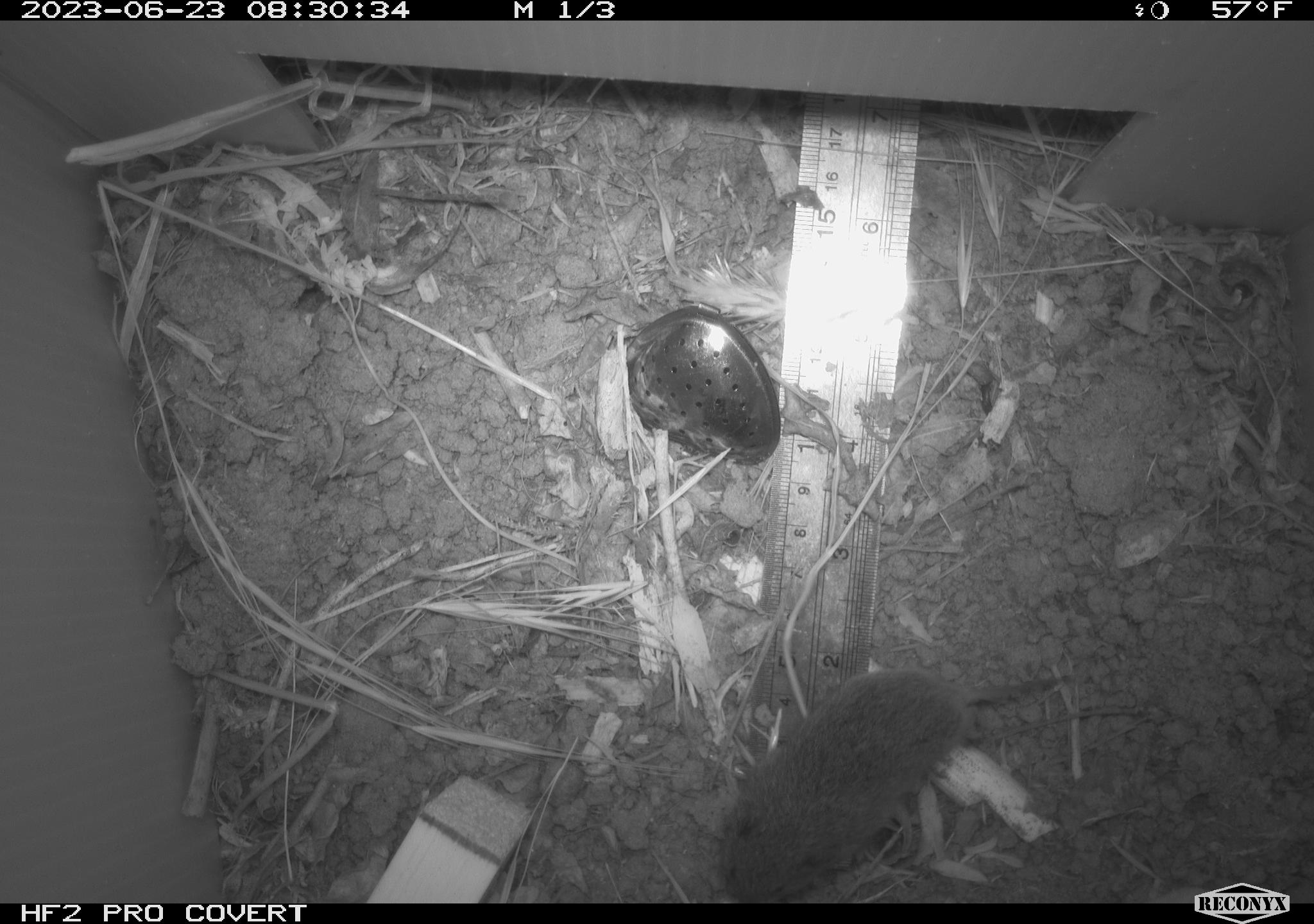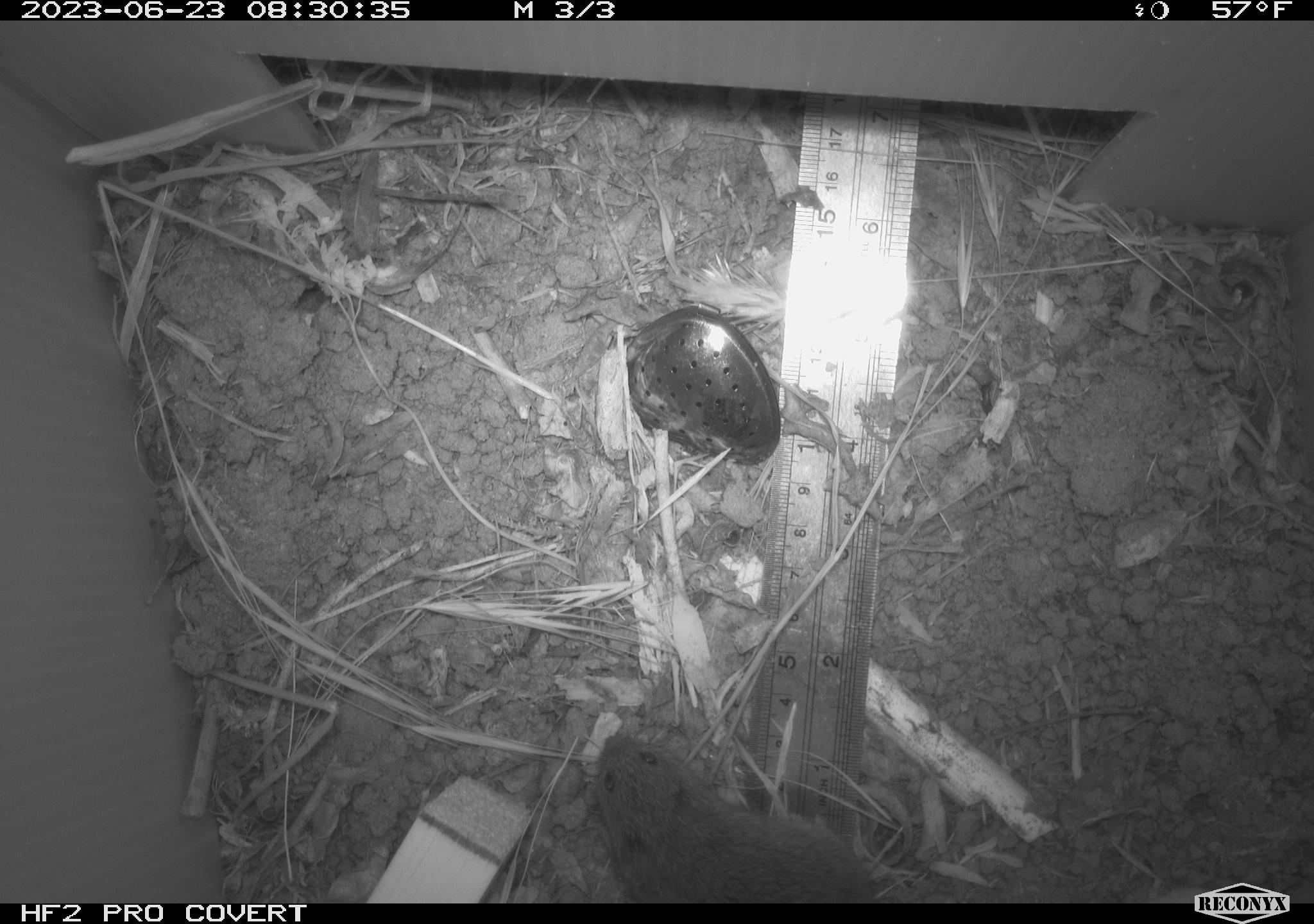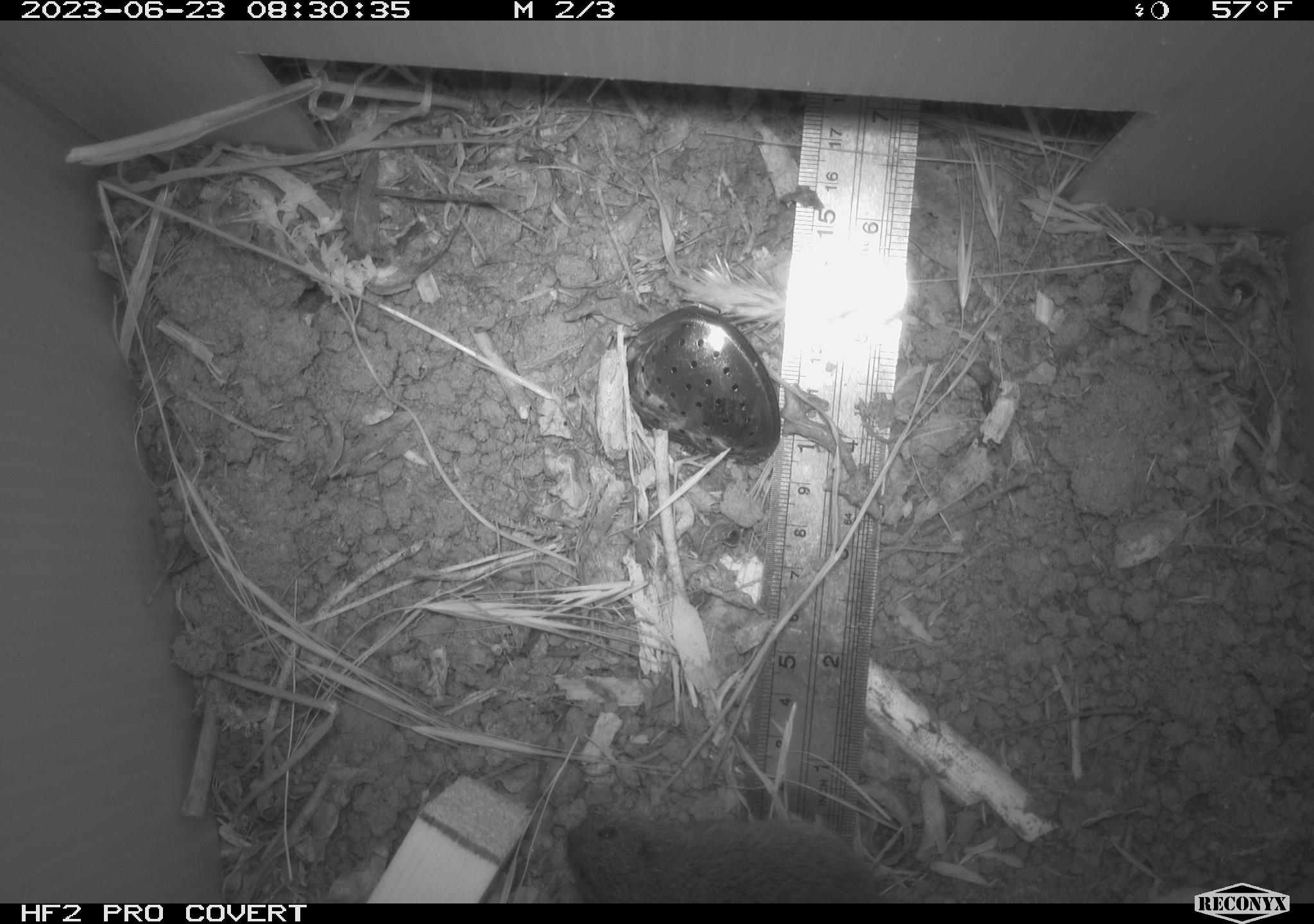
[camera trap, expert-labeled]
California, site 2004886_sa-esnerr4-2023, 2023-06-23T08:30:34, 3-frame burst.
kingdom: Animalia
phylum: Chordata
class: Mammalia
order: Rodentia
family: Cricetidae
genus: Microtus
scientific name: Microtus californicus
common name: california vole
California vole (Microtus californicus).